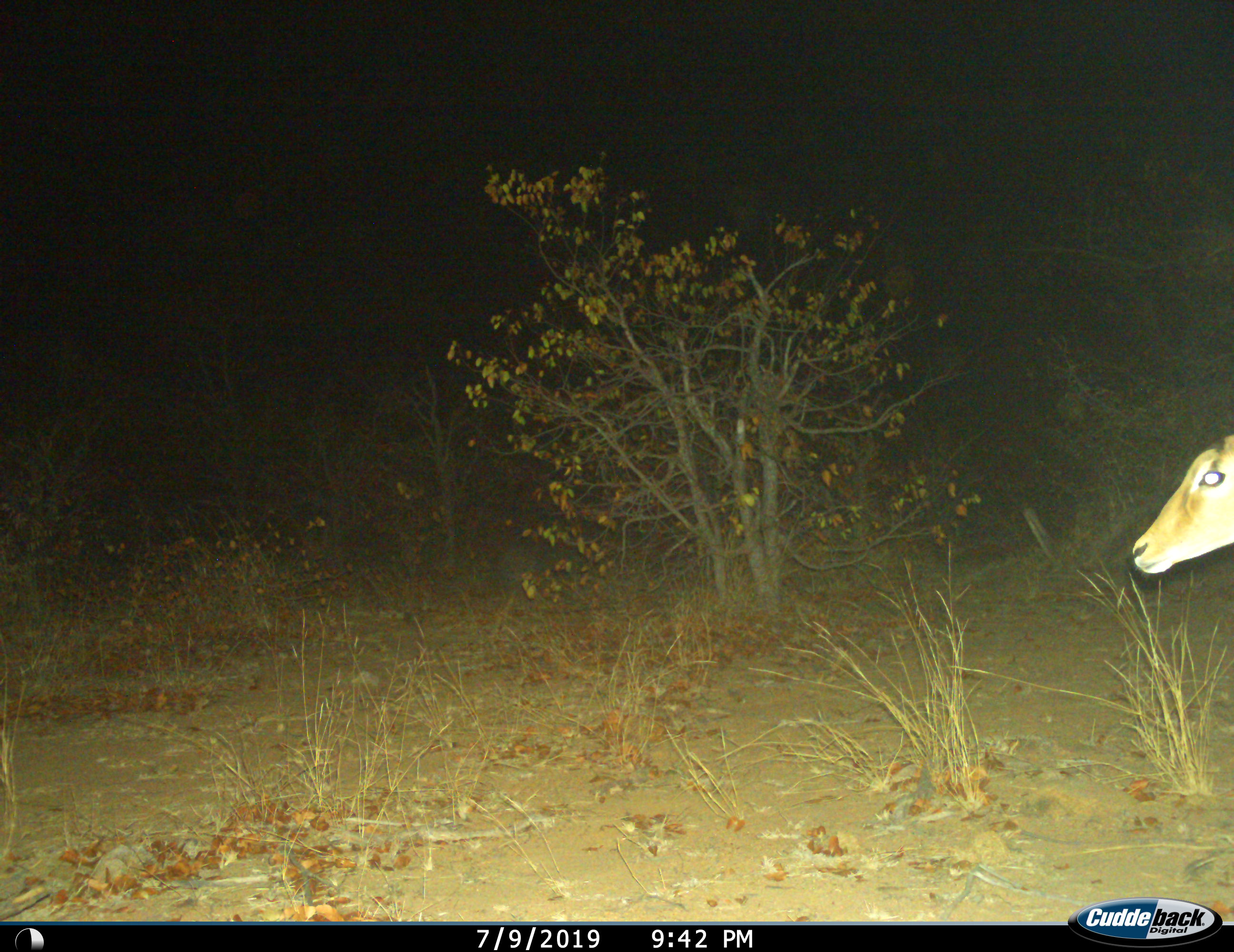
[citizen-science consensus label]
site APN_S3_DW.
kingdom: Animalia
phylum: Chordata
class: Mammalia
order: Artiodactyla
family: Bovidae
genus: Aepyceros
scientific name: Aepyceros melampus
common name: impala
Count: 1.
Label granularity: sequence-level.